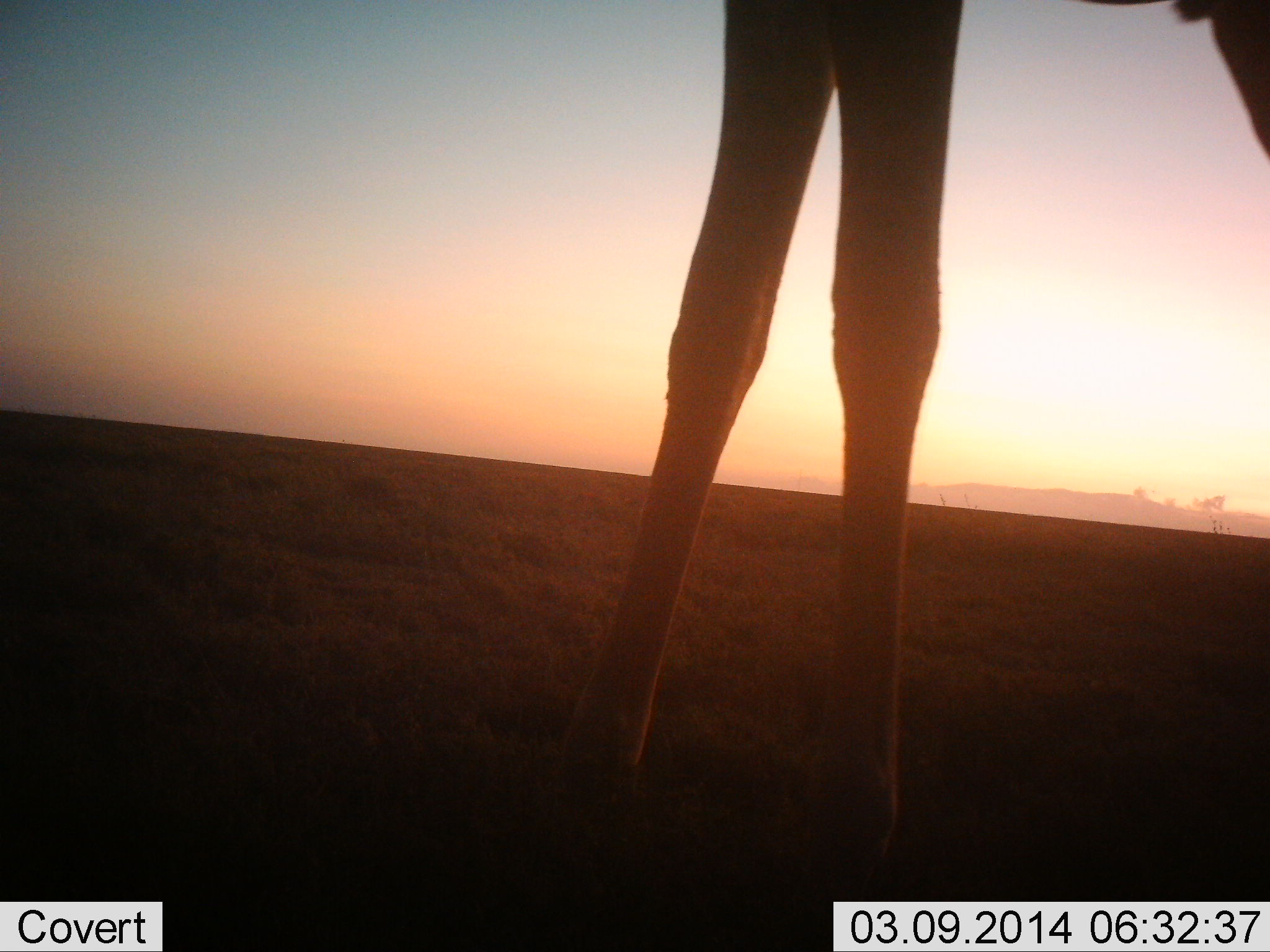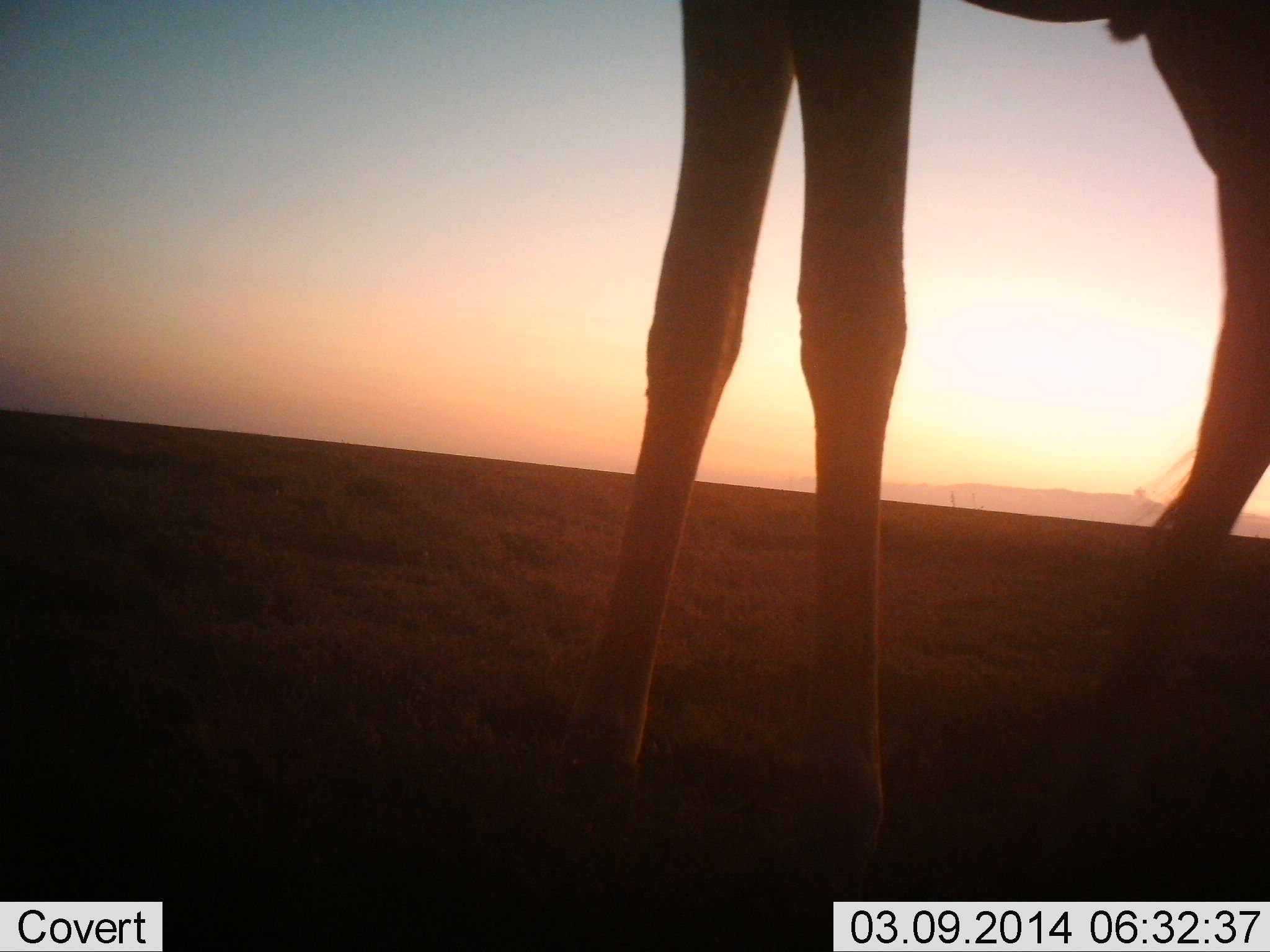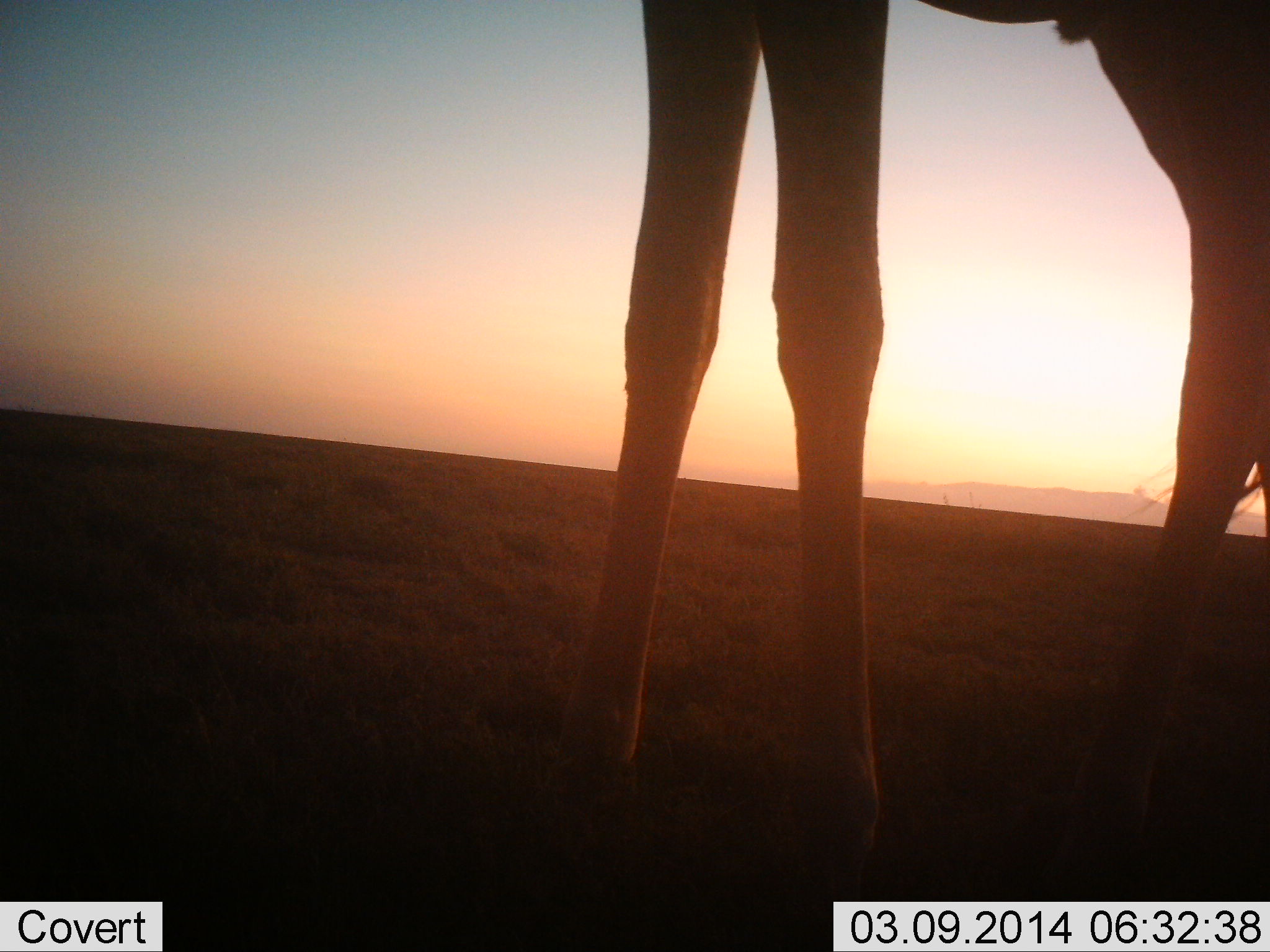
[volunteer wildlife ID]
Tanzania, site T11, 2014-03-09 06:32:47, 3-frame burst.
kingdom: Animalia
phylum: Chordata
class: Mammalia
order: Artiodactyla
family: Giraffidae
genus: Giraffa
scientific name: Giraffa camelopardalis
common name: giraffe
Giraffe (Giraffa camelopardalis), count 1. Behavior (volunteer vote fractions): standing 100%, resting 0%, moving 0%, interacting 0%. Young present (vote fraction): 0%. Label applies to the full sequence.